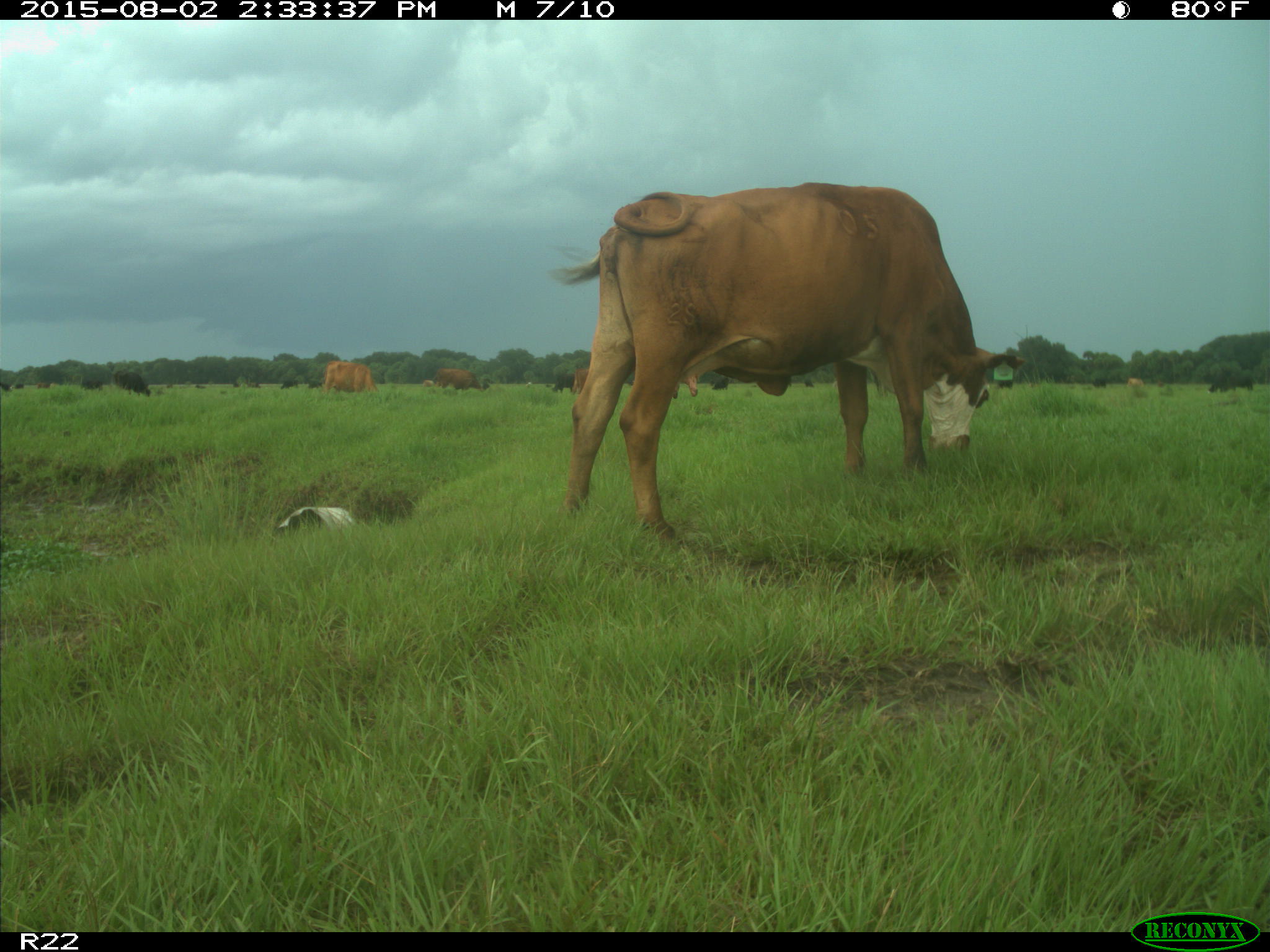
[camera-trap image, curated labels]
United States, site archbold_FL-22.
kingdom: Animalia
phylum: Chordata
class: Mammalia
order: Artiodactyla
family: Bovidae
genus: Bos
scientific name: Bos taurus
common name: domestic cow